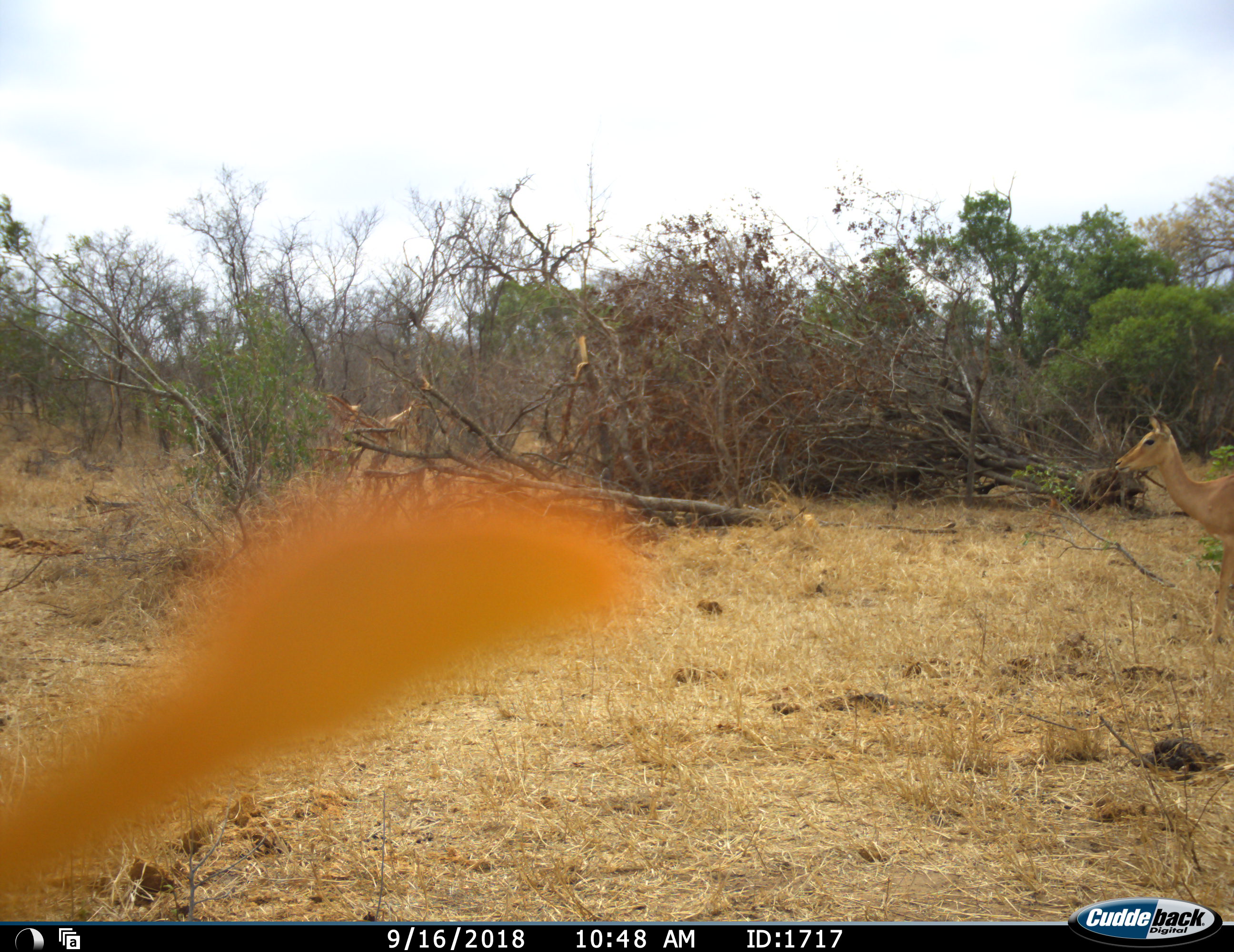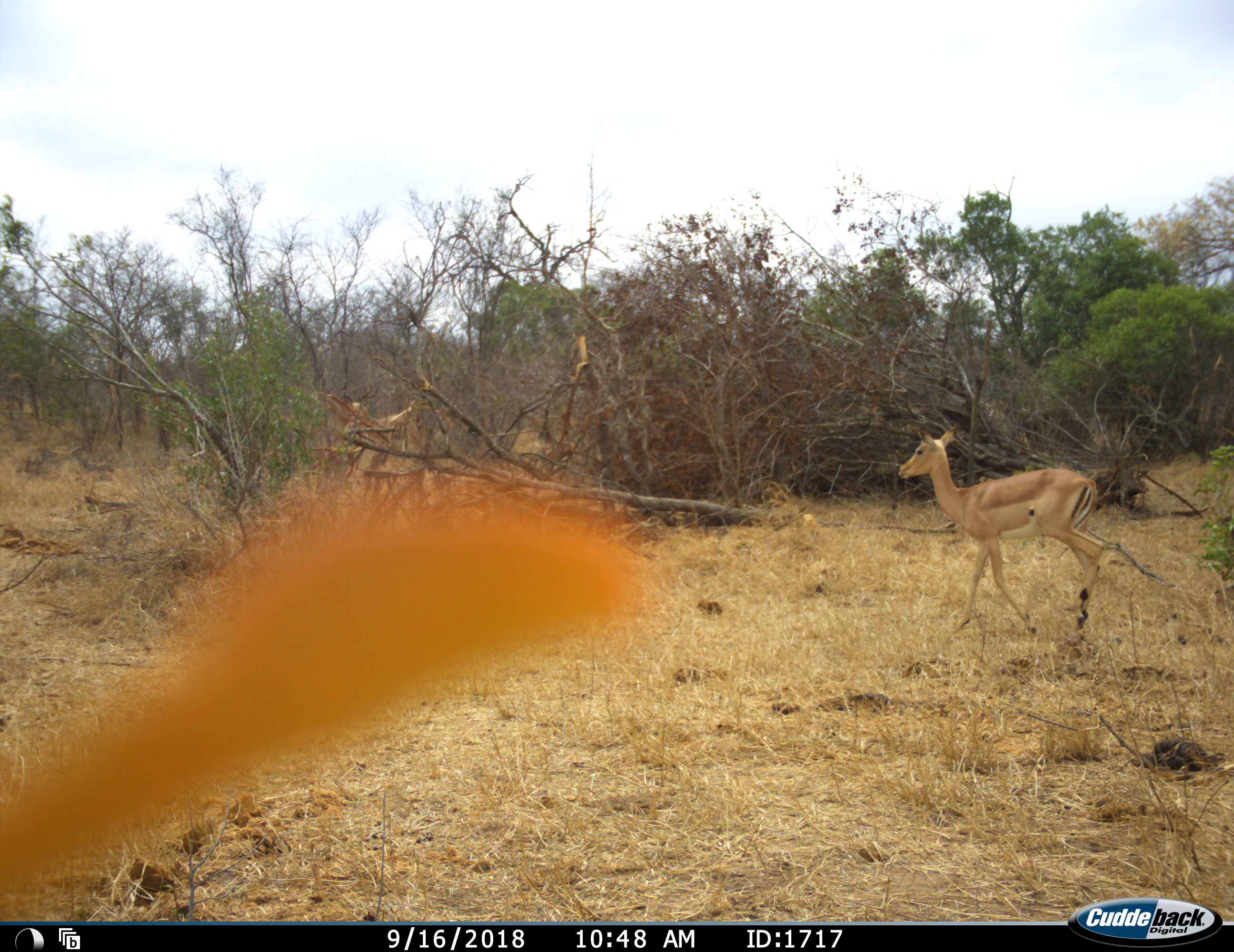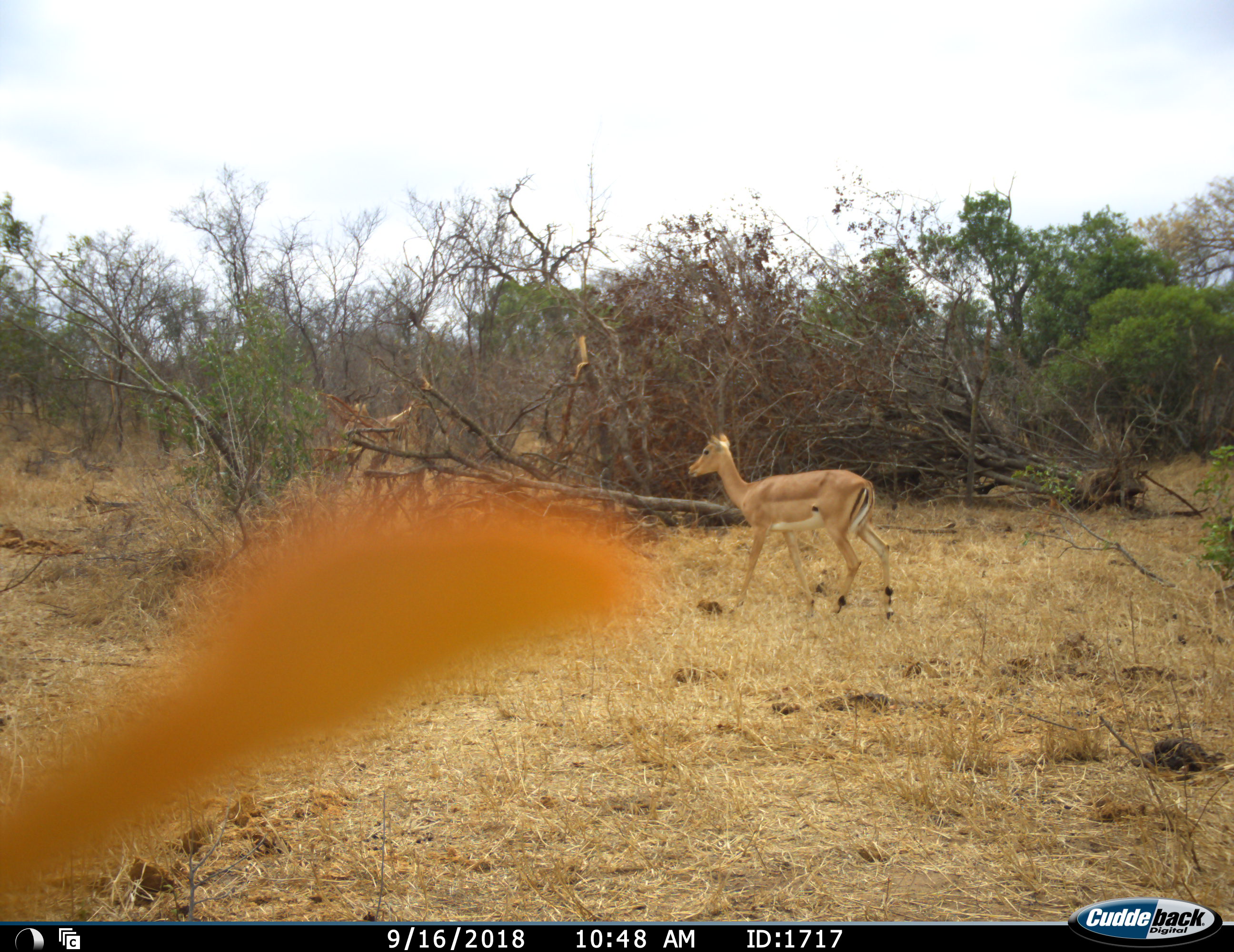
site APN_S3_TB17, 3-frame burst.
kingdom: Animalia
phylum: Chordata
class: Mammalia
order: Artiodactyla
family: Bovidae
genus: Aepyceros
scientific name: Aepyceros melampus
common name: impala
Impala (Aepyceros melampus), count 1. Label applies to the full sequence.